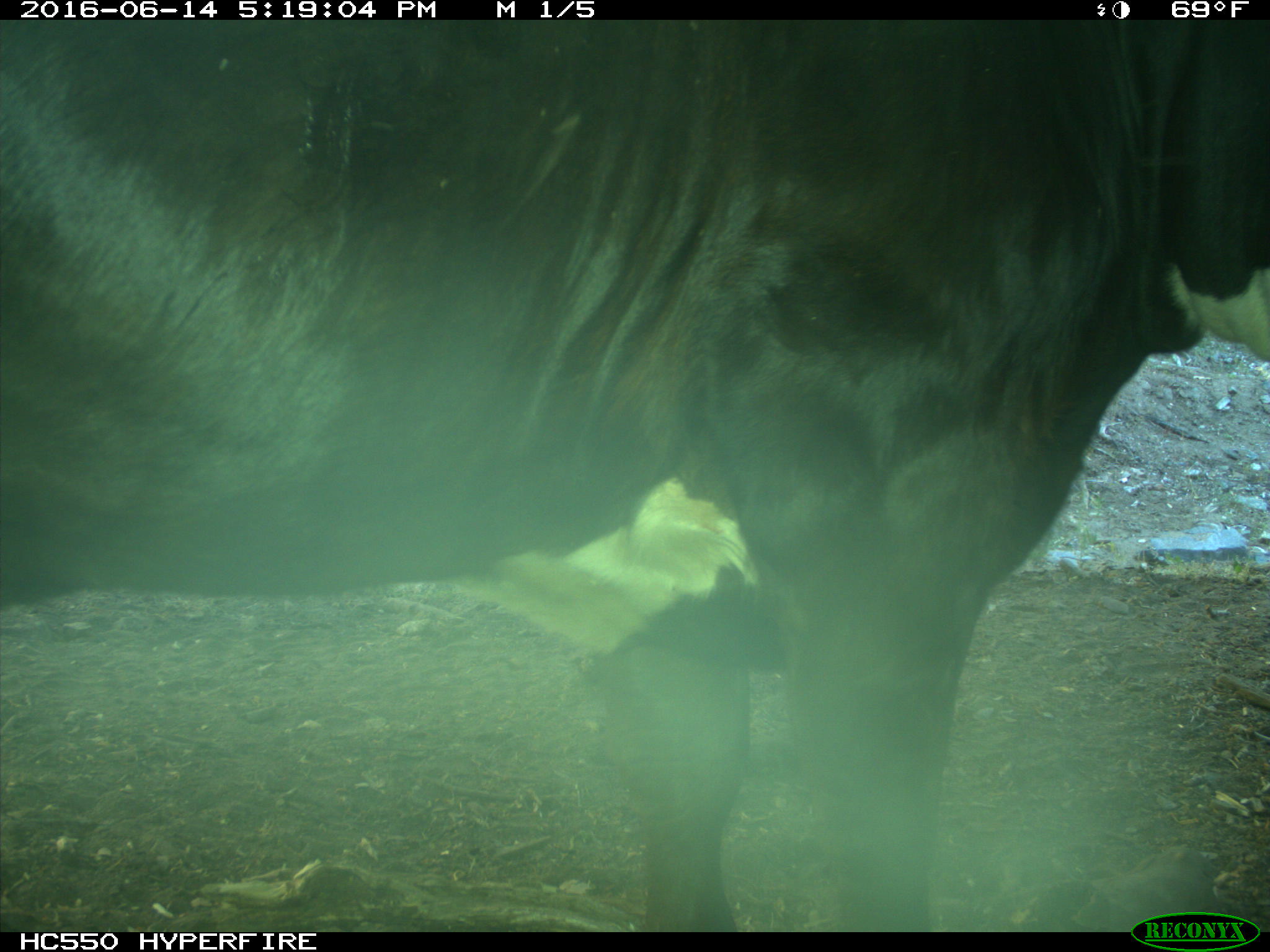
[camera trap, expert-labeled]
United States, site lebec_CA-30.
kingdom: Animalia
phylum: Chordata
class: Mammalia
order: Artiodactyla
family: Bovidae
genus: Bos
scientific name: Bos taurus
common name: domestic cow